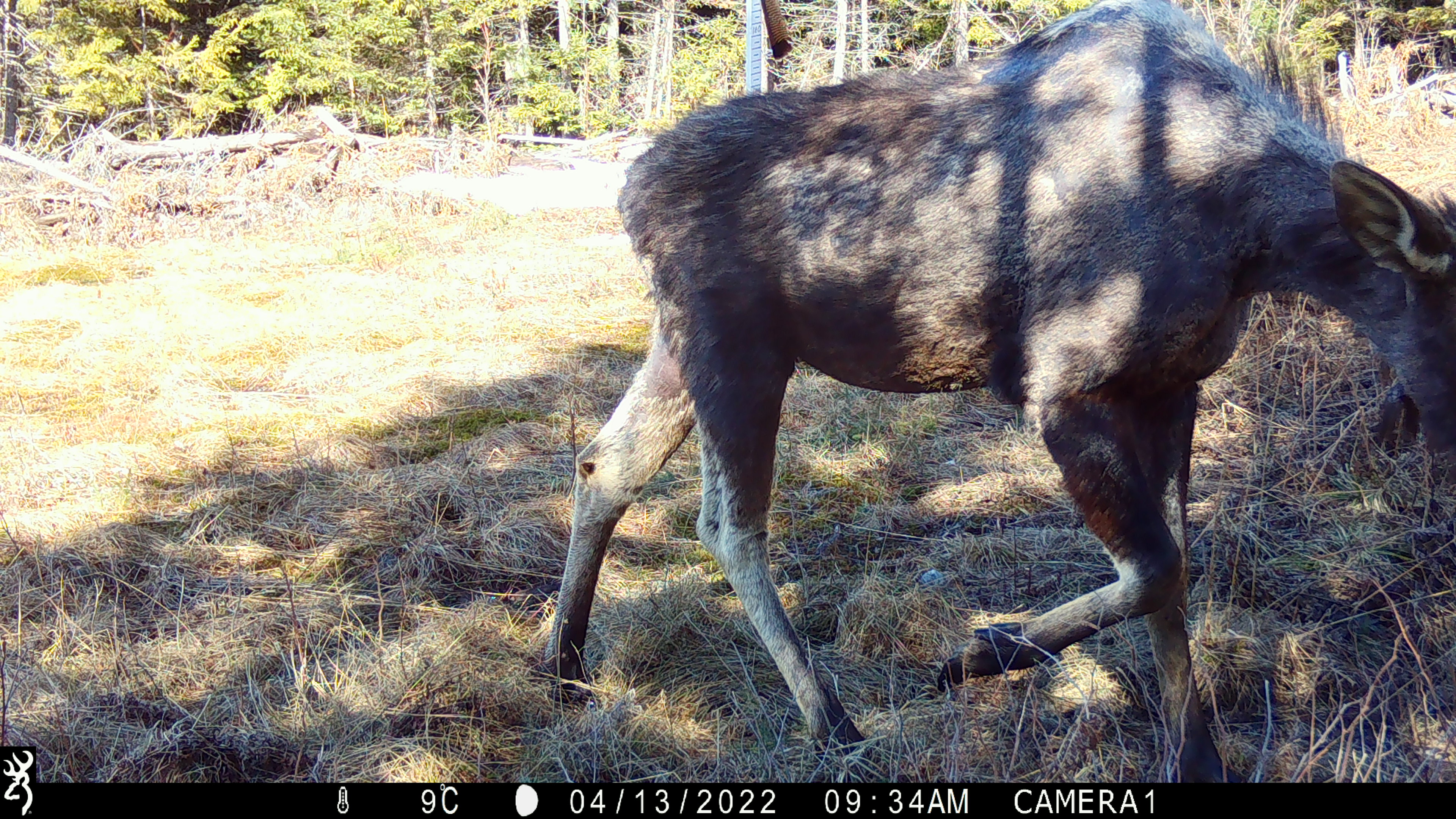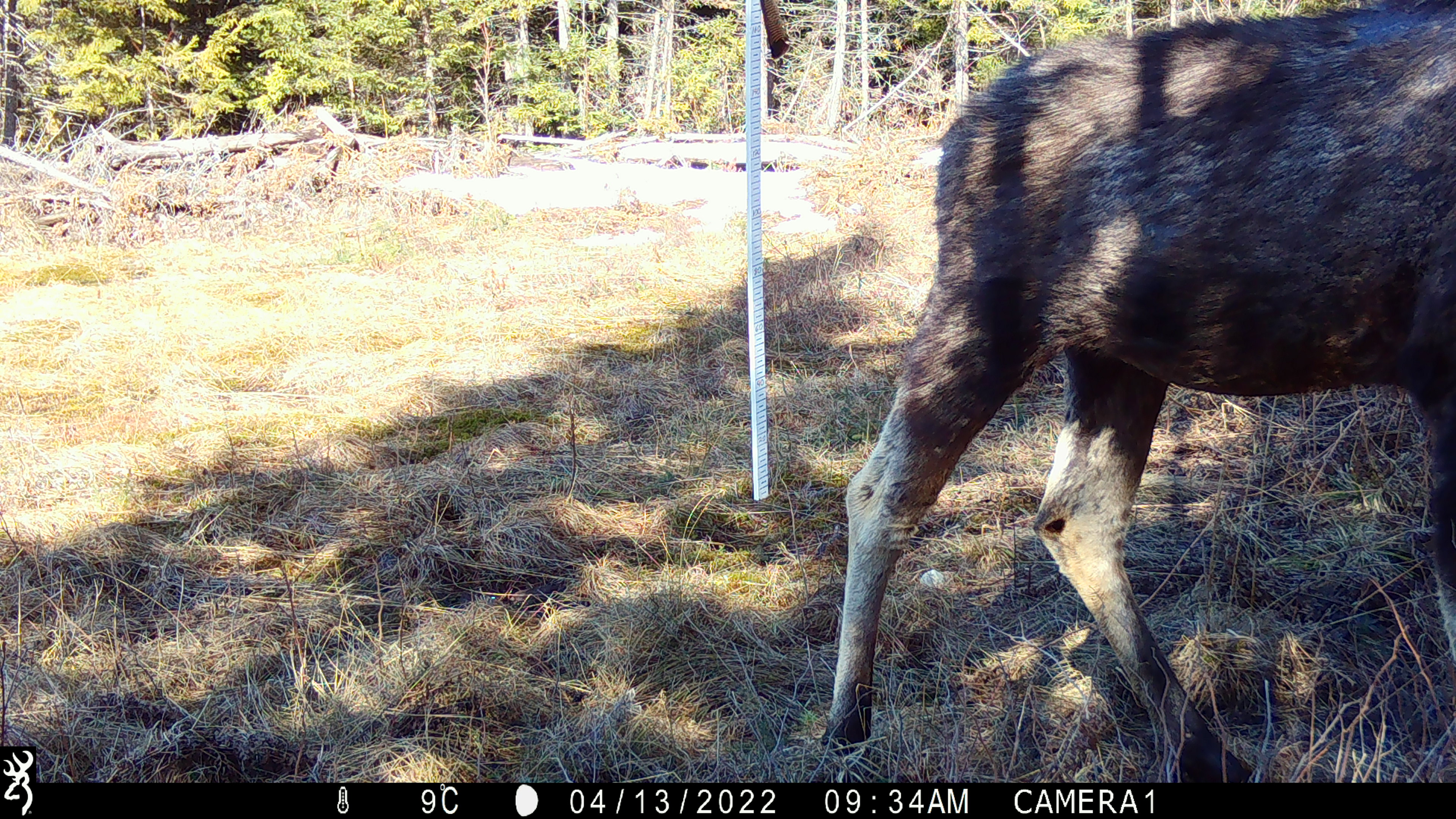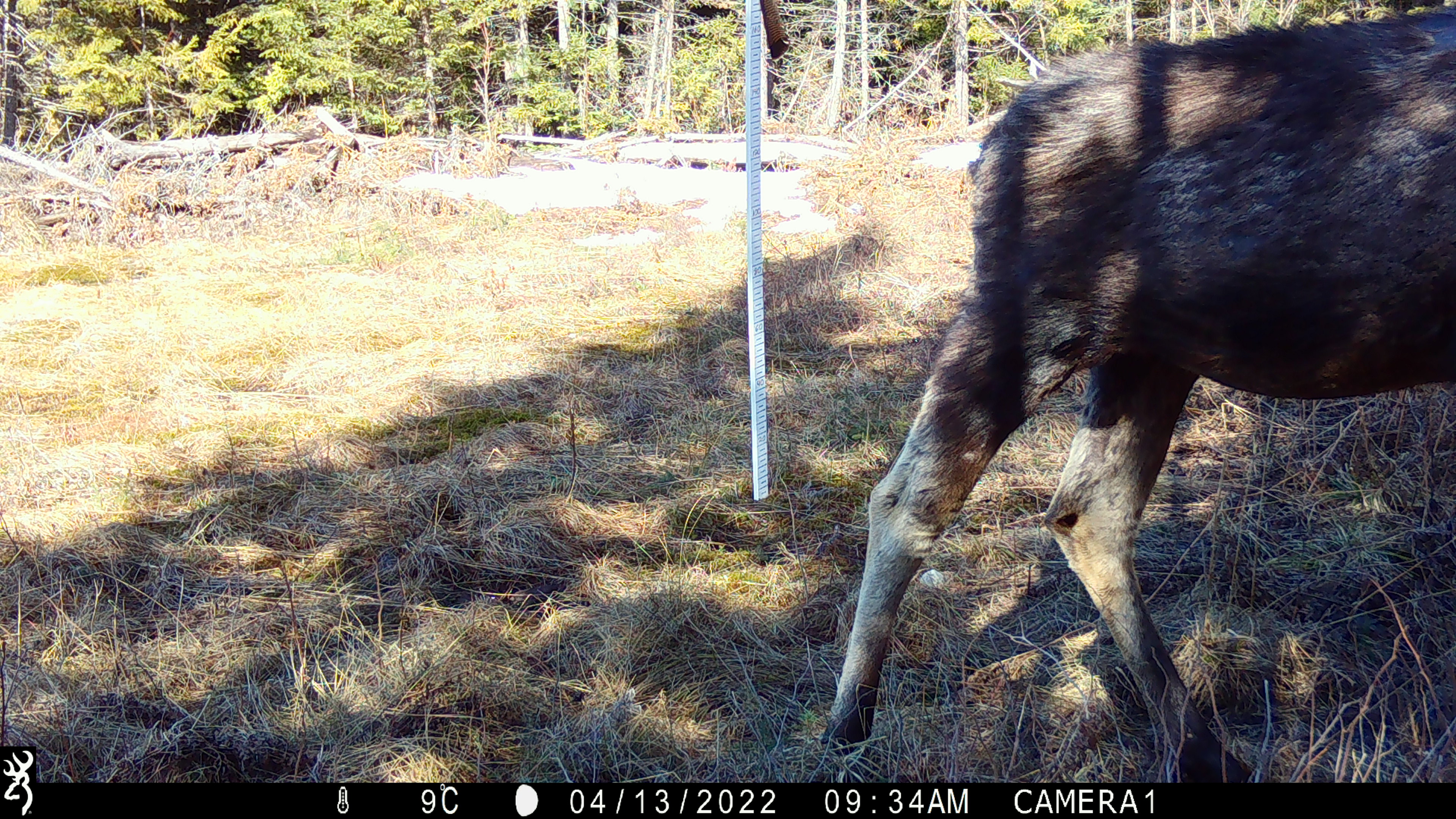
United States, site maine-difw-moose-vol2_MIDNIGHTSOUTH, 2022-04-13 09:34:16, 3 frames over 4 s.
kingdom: Animalia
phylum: Chordata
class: Mammalia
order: Artiodactyla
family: Cervidae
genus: Alces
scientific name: Alces alces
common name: moose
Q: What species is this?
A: Moose (Alces alces).